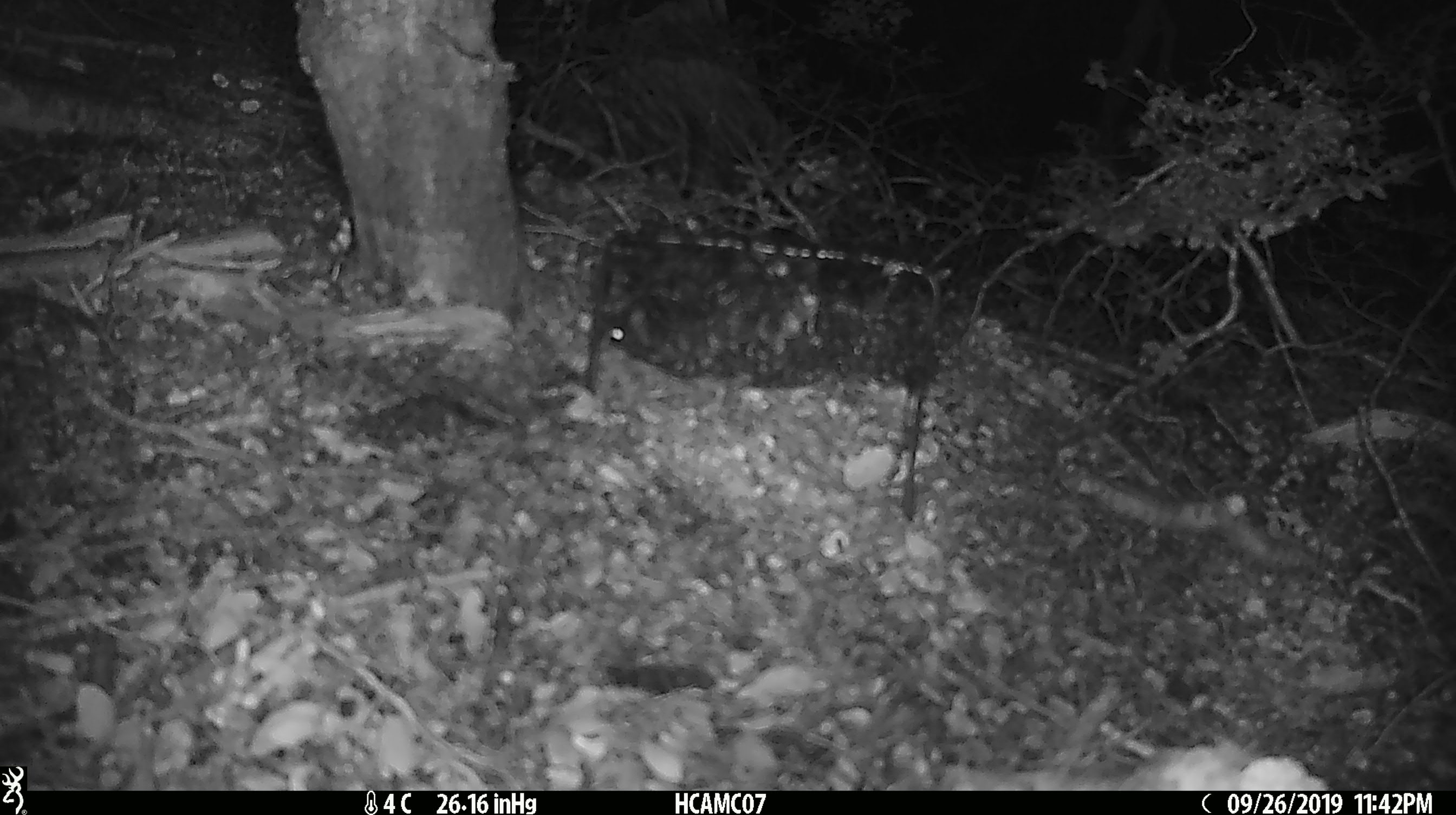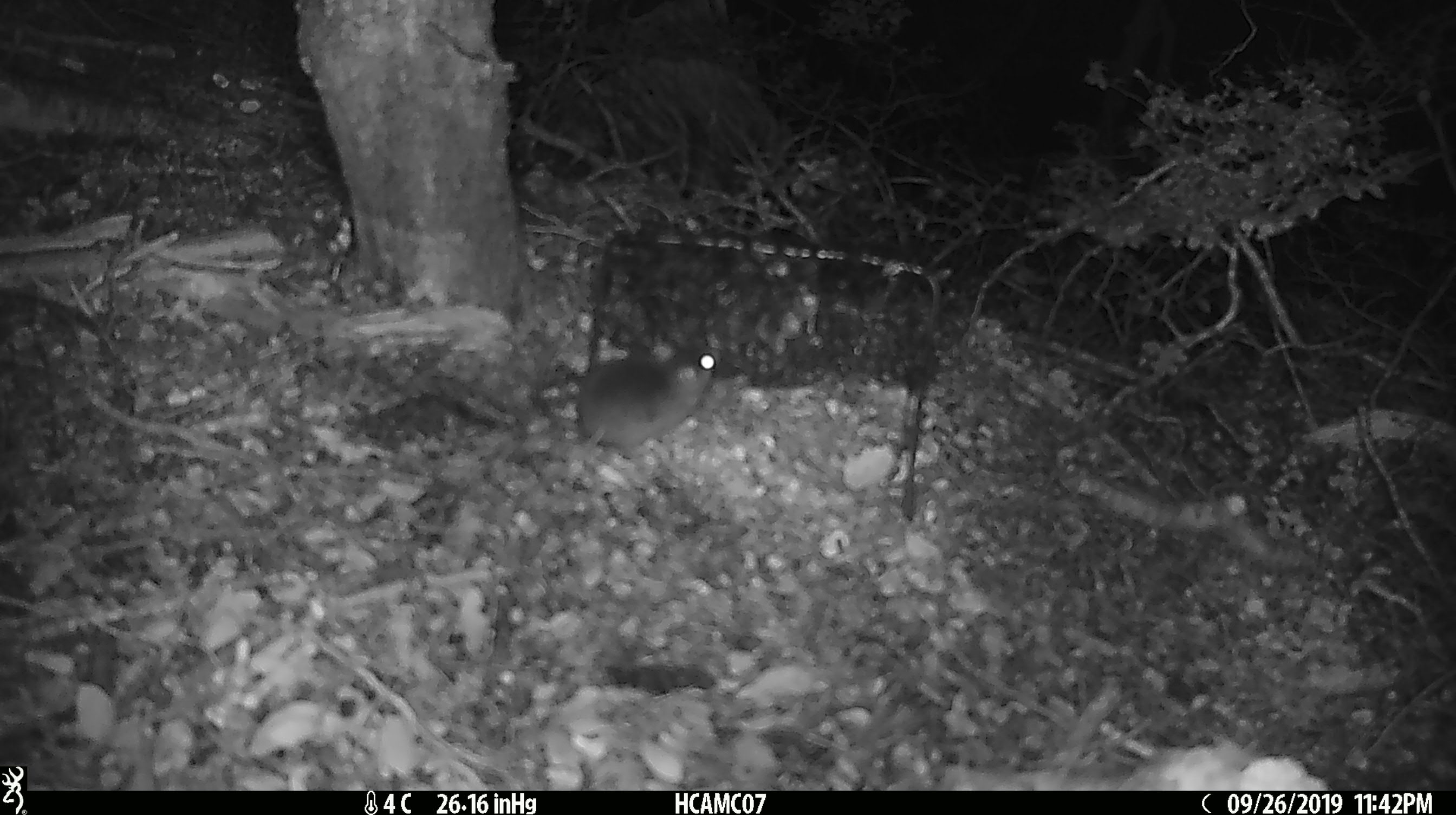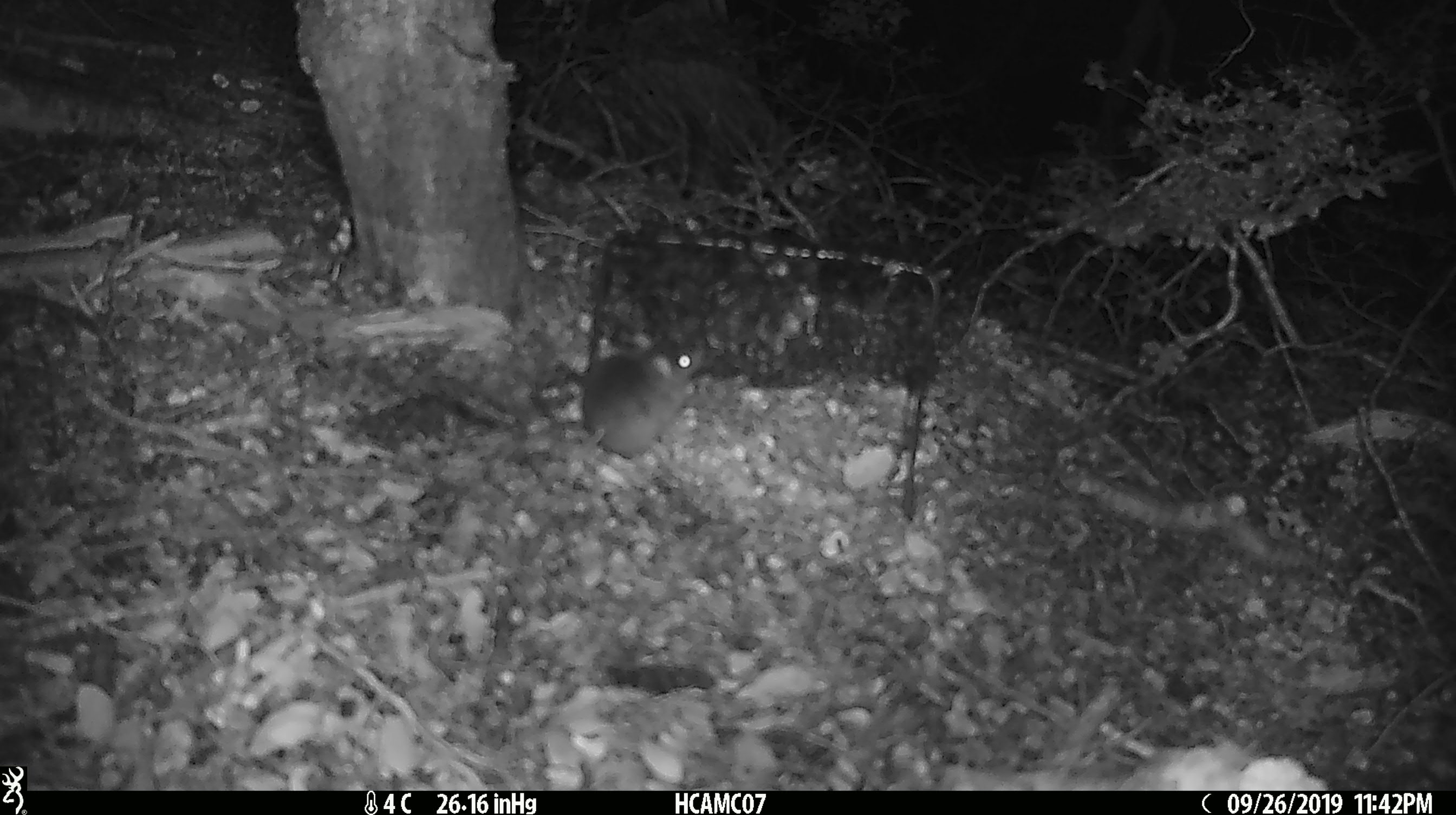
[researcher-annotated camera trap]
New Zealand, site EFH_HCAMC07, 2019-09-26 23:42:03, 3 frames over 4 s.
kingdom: Animalia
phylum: Chordata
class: Mammalia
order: Rodentia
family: Muridae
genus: Mus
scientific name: Mus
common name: mouse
Mouse (Mus).